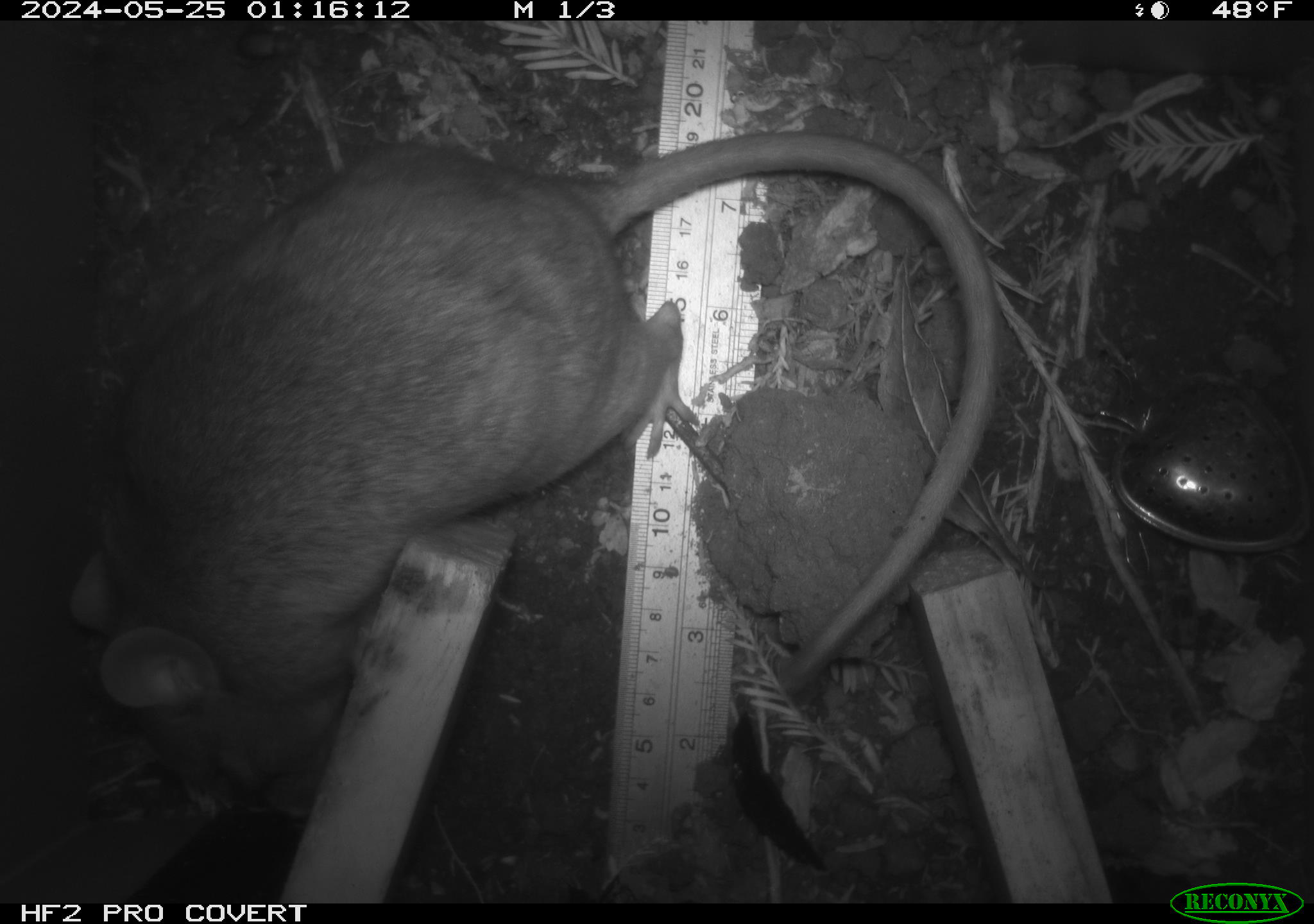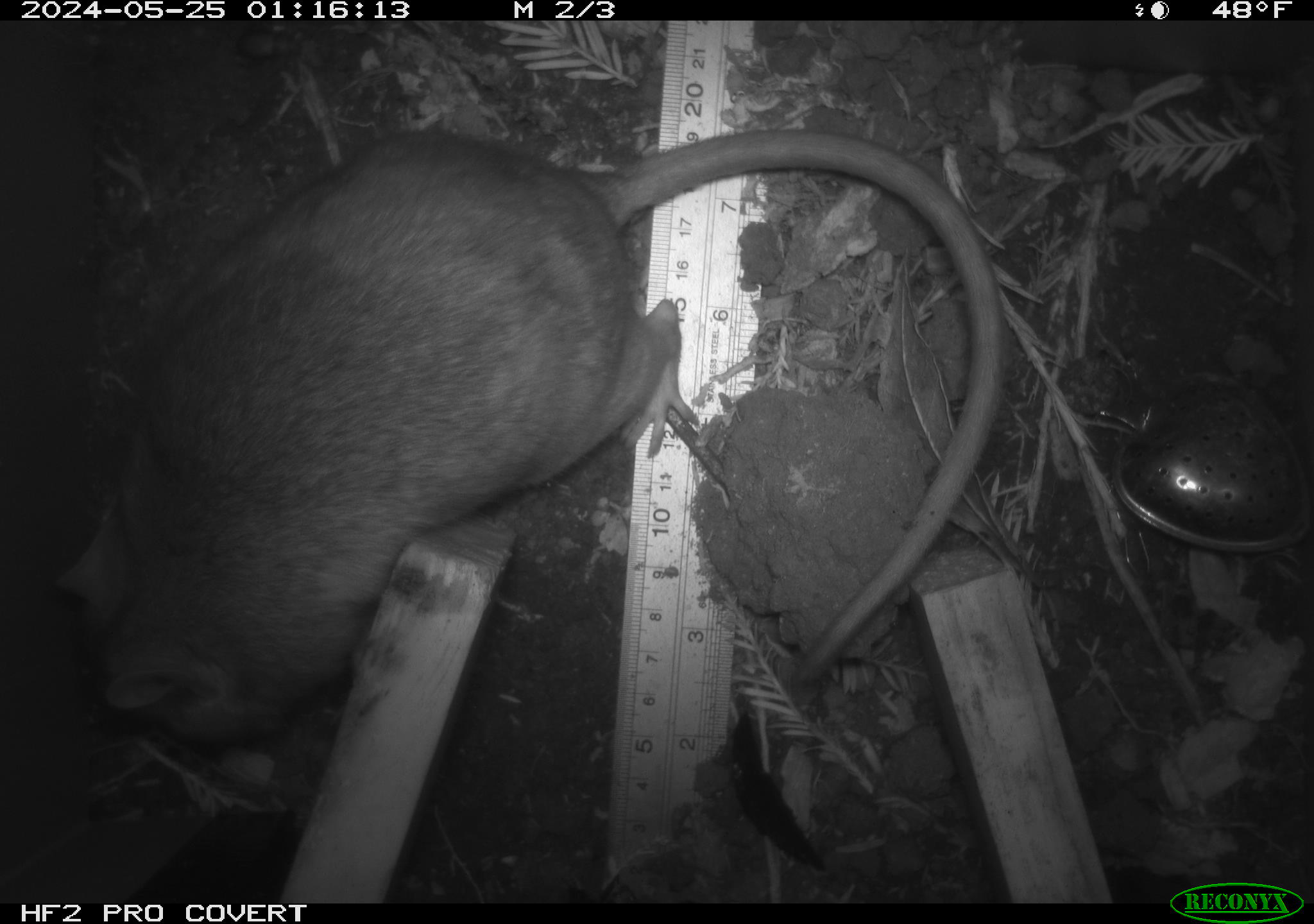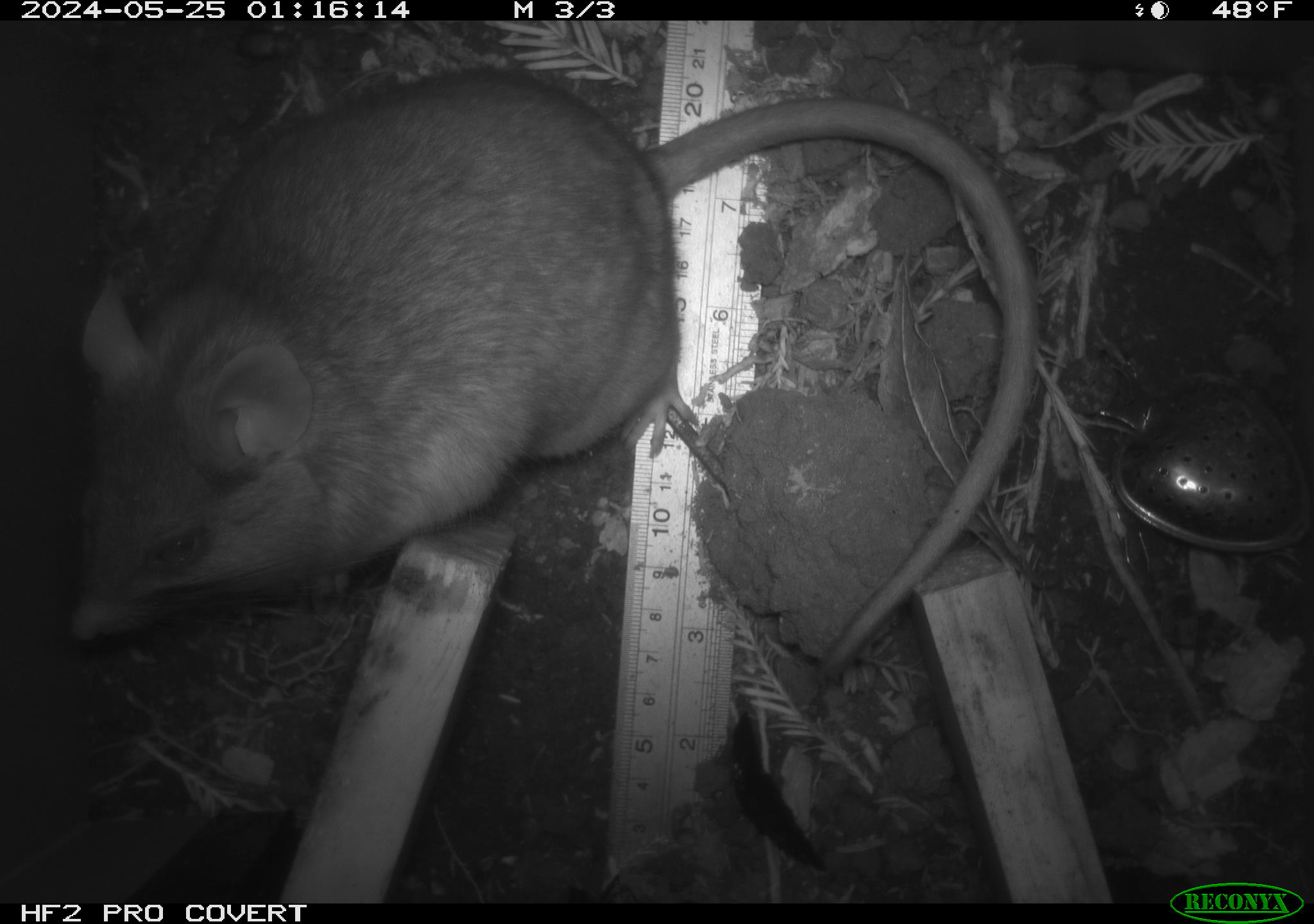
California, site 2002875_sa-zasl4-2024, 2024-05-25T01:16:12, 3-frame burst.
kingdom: Animalia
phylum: Chordata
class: Mammalia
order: Rodentia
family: Cricetidae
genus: Neotoma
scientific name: Neotoma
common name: pack rat or woodrat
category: neotoma species